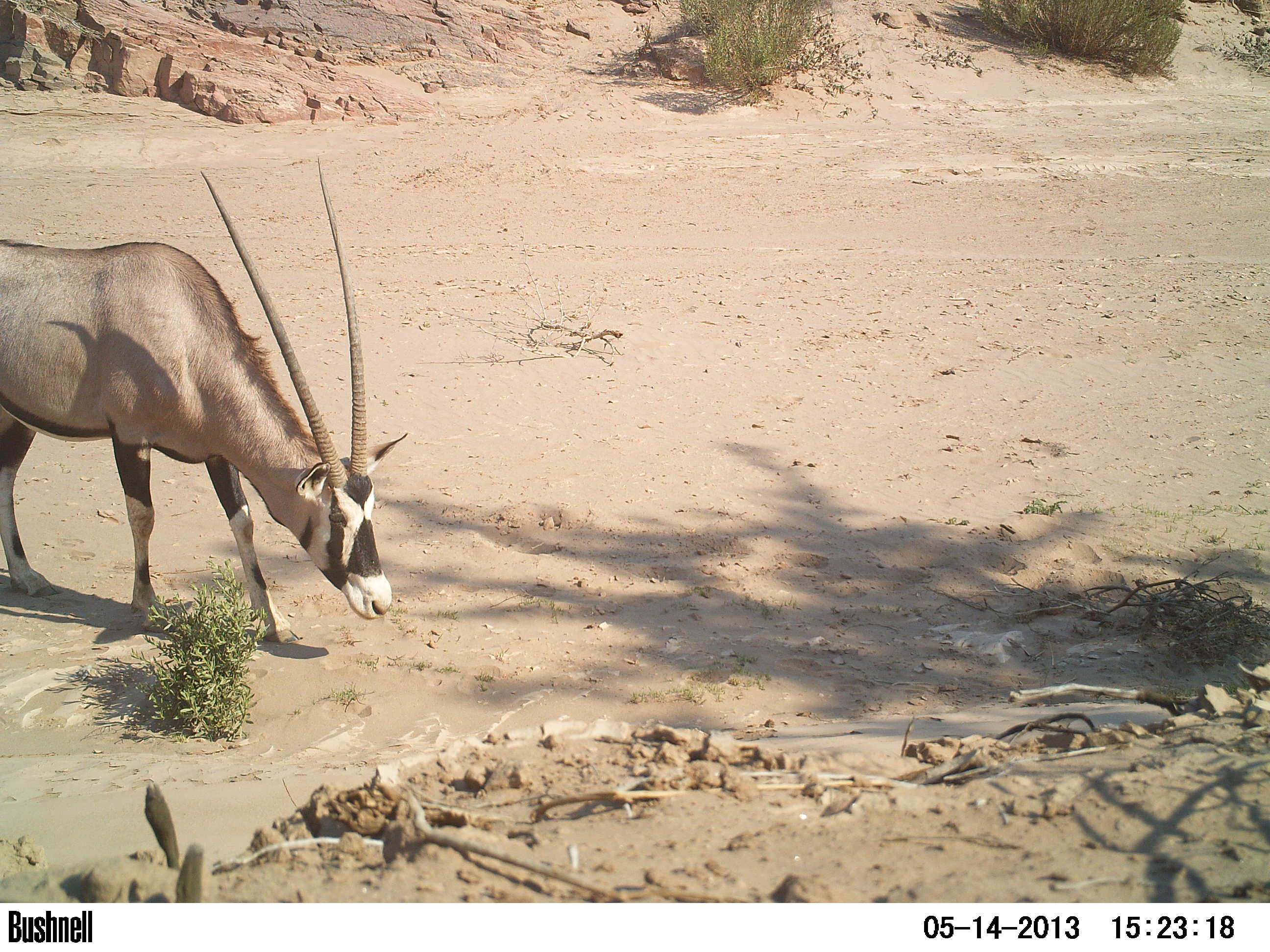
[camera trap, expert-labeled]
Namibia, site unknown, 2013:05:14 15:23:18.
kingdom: Animalia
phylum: Chordata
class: Mammalia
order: Artiodactyla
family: Bovidae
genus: Oryx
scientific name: Oryx gazella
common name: gemsbok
Oryx gazella (gemsbok).